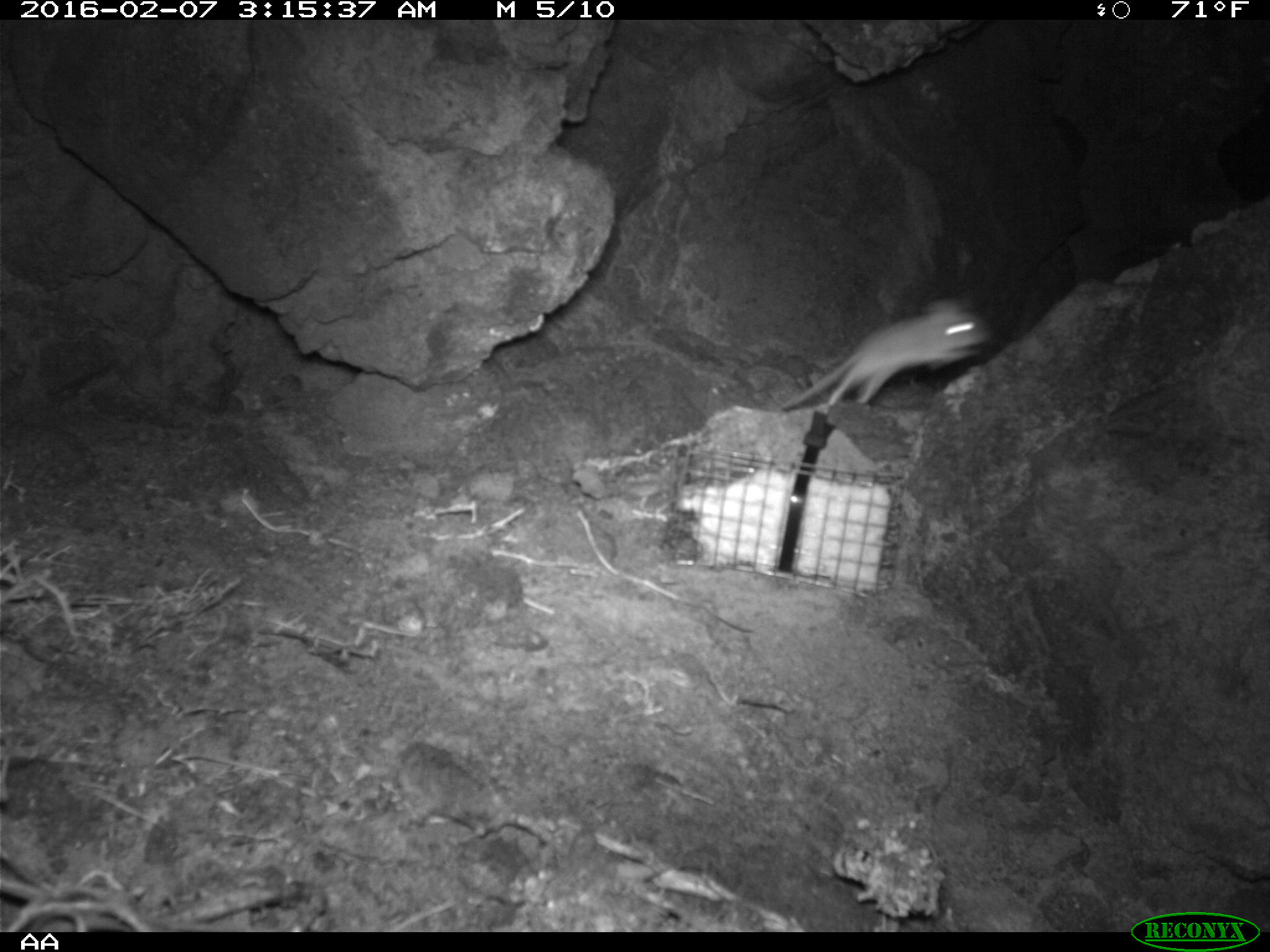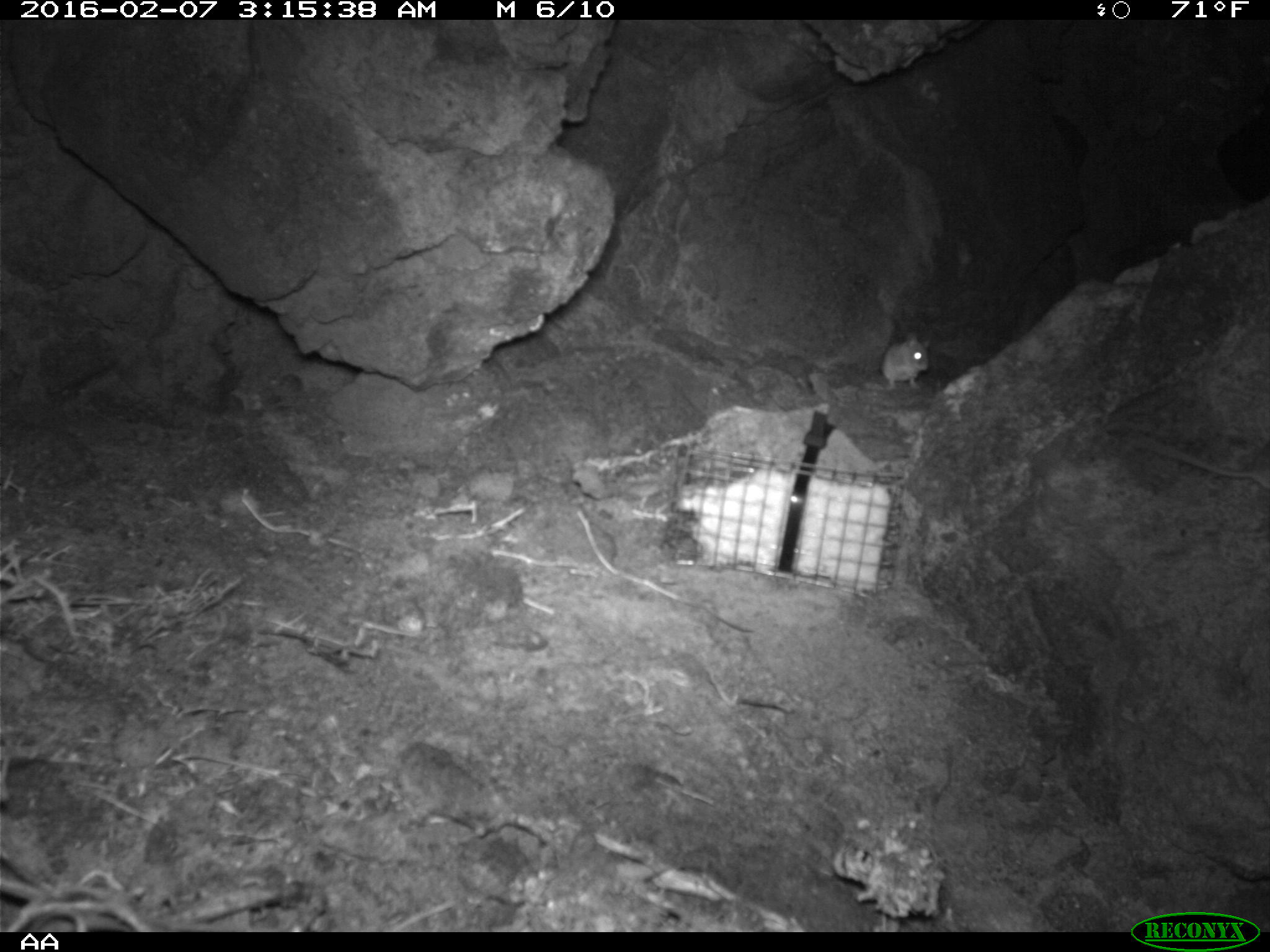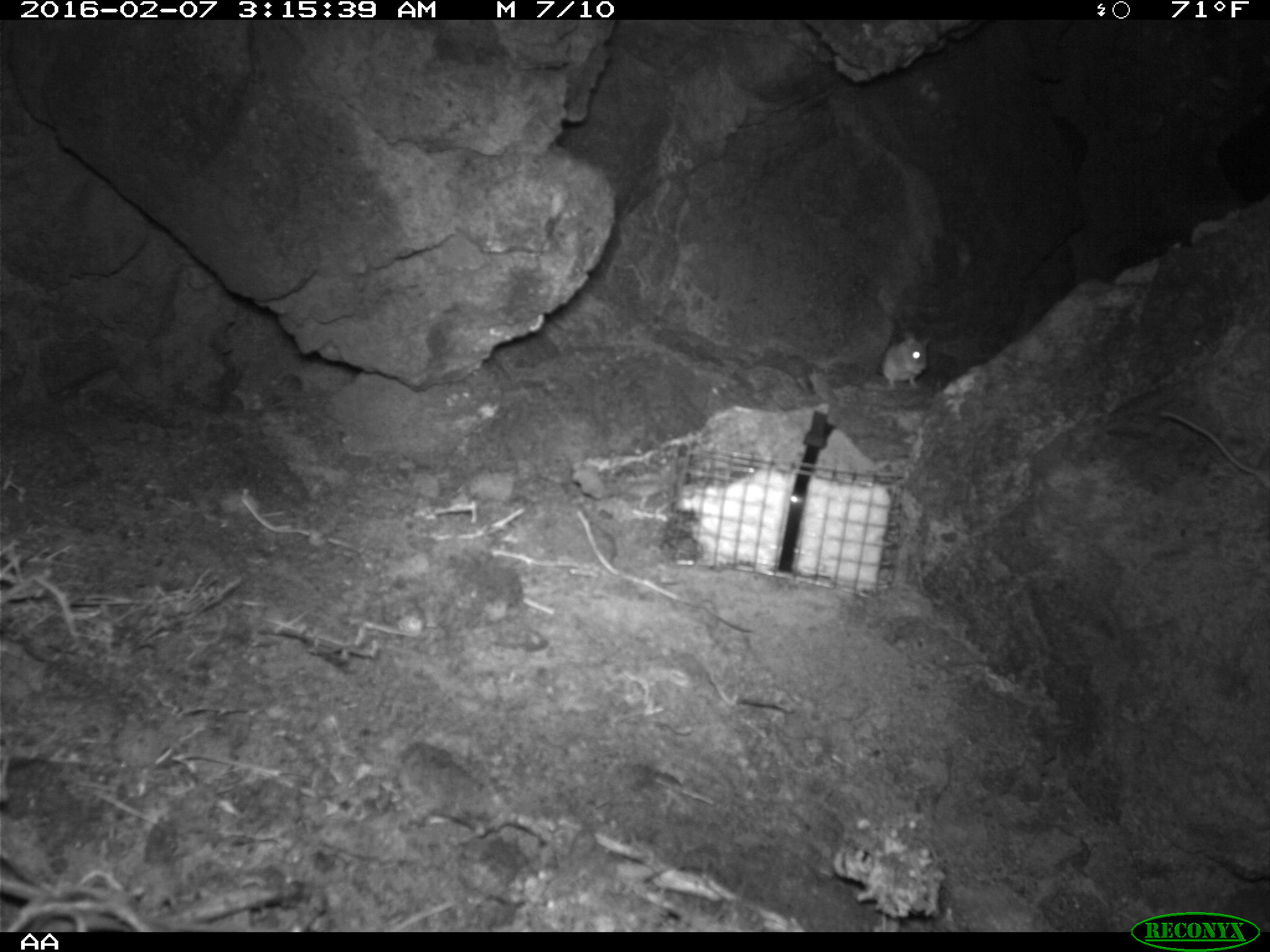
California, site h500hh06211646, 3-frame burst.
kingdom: Animalia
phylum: Chordata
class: Mammalia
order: Rodentia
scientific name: Rodentia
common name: rodent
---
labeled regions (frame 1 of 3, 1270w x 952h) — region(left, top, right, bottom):
rodent: region(781, 293, 1003, 410)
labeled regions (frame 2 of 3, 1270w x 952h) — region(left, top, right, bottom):
rodent: region(880, 330, 931, 394)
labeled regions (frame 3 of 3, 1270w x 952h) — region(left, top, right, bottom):
rodent: region(1159, 408, 1269, 489); region(880, 330, 930, 390)